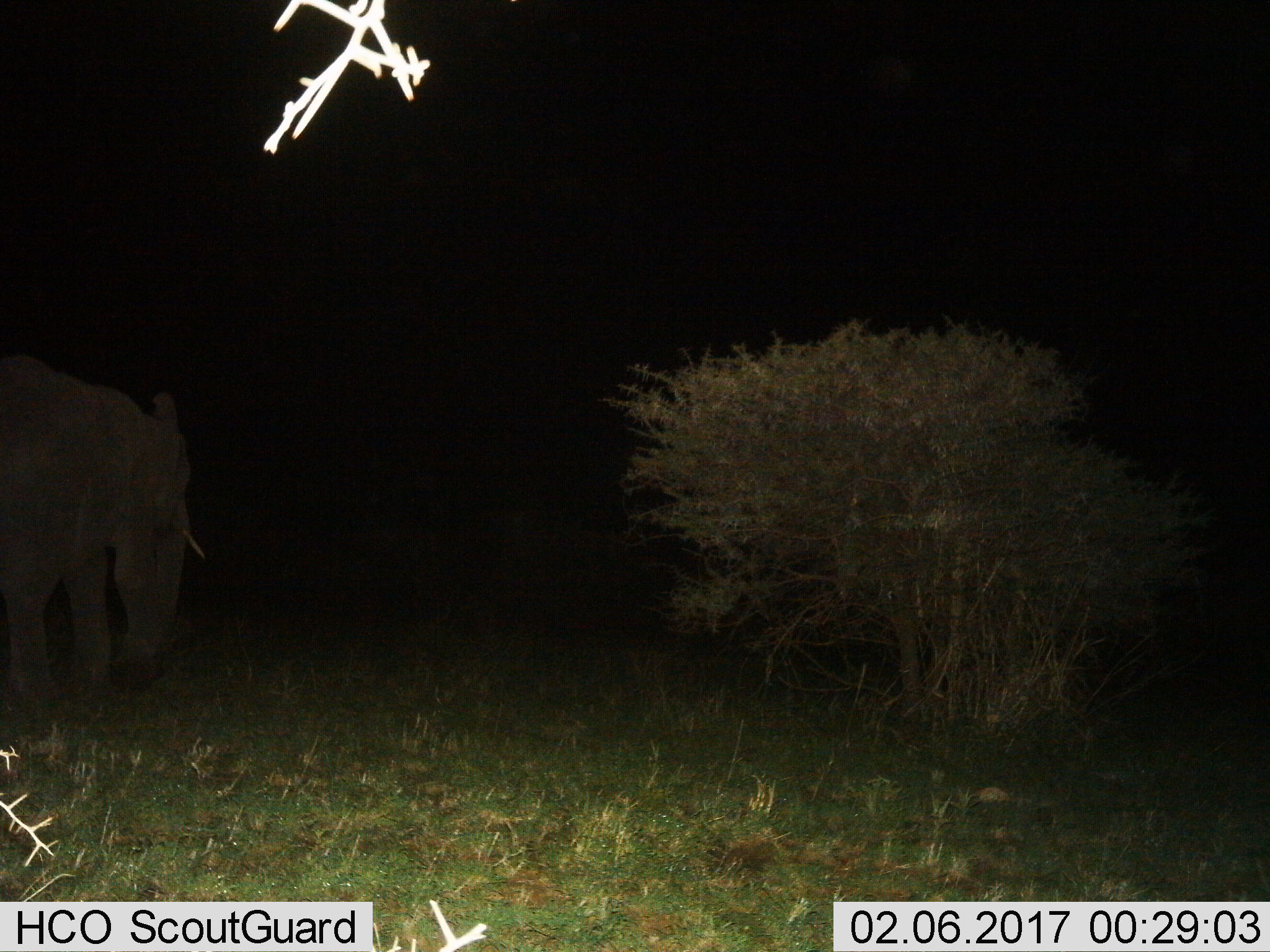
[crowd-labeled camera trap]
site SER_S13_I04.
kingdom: Animalia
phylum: Chordata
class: Mammalia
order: Proboscidea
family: Elephantidae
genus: Loxodonta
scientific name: Loxodonta africana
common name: african bush elephant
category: elephant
Elephant (african bush elephant) (Loxodonta africana), count 1. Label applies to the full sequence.